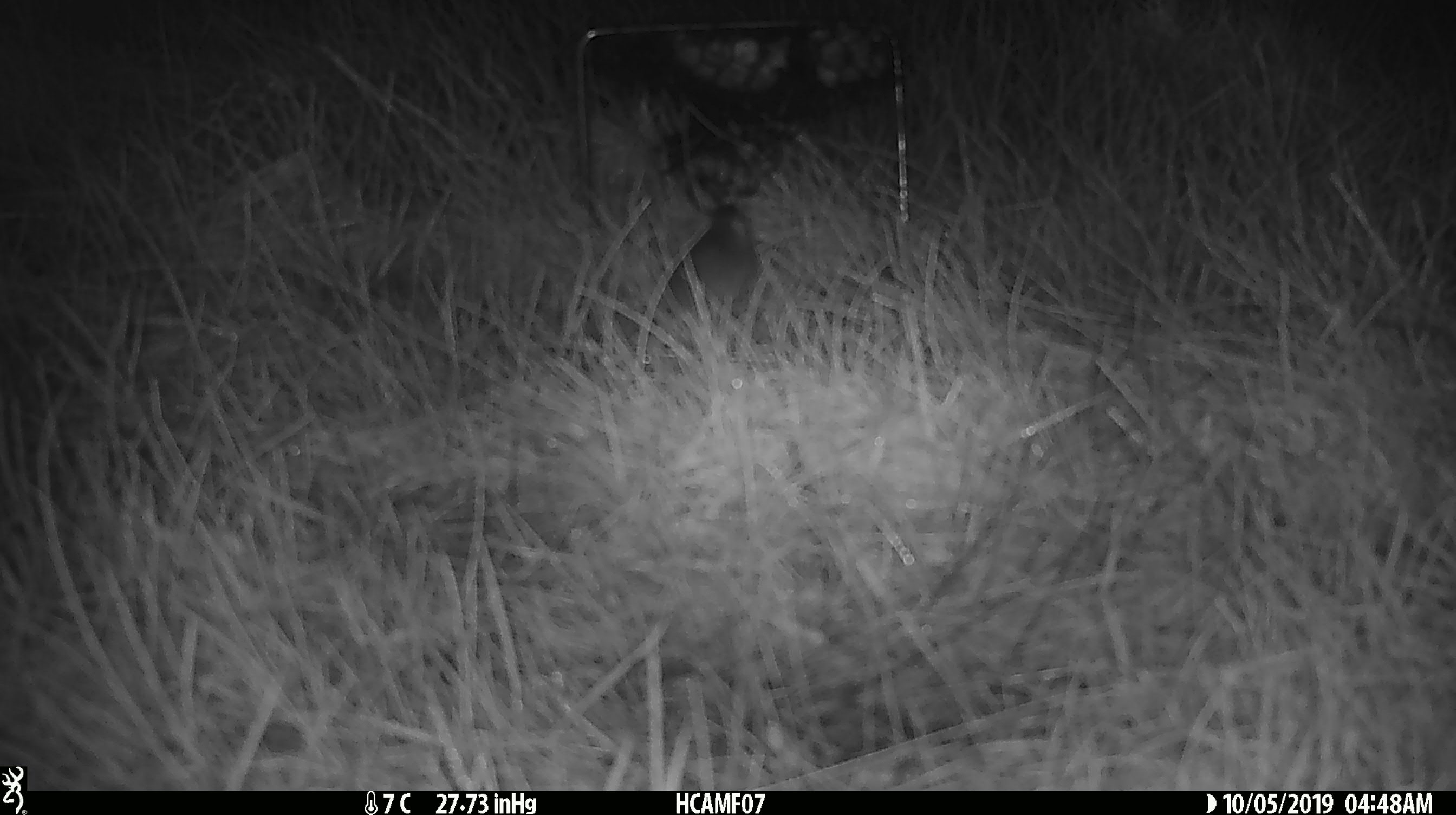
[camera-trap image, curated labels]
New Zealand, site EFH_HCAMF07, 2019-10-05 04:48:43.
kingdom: Animalia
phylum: Chordata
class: Mammalia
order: Rodentia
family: Muridae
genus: Mus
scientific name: Mus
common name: mouse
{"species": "mouse (Mus)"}